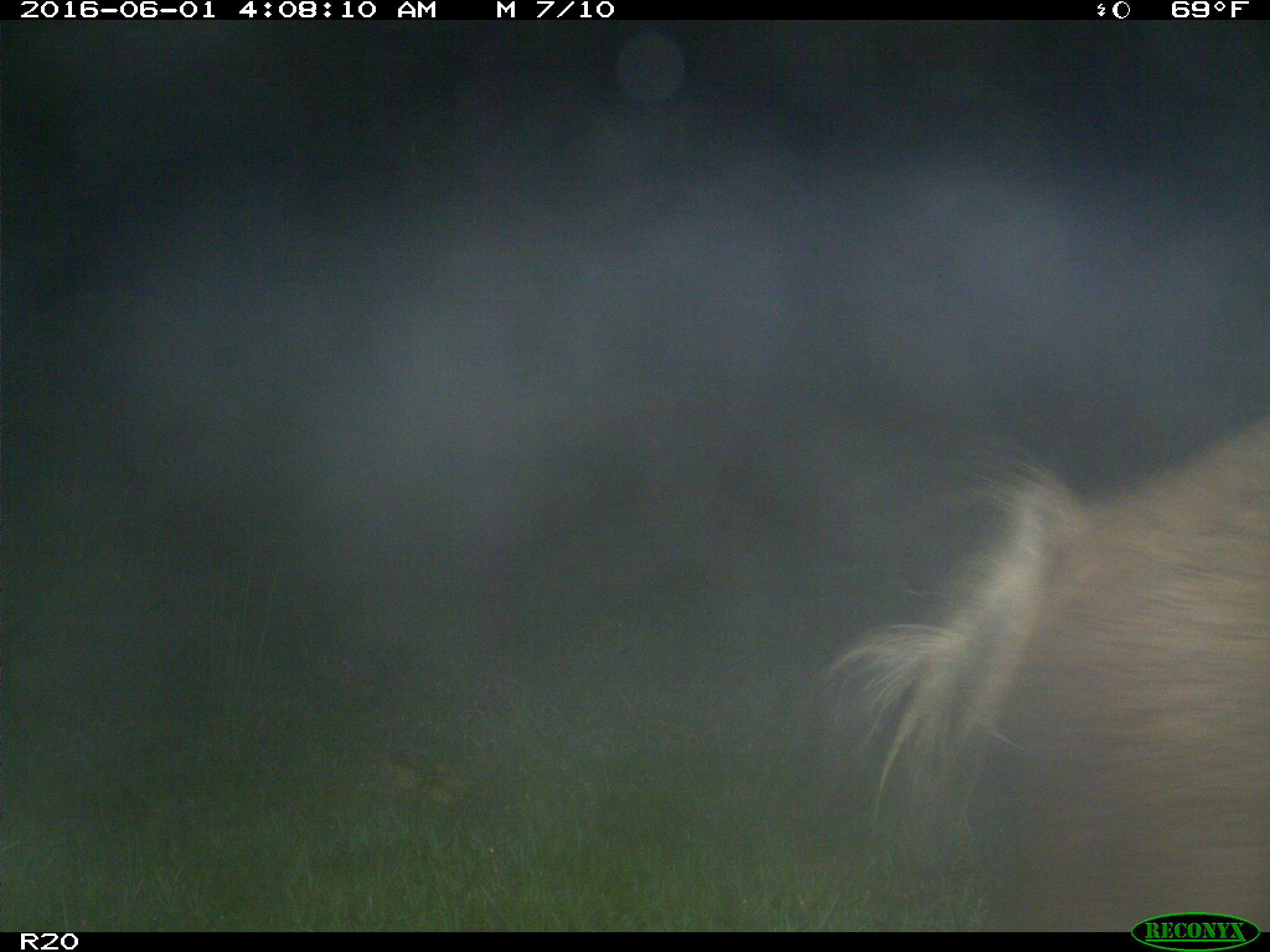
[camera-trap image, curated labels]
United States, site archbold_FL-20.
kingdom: Animalia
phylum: Chordata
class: Mammalia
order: Artiodactyla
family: Suidae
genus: Sus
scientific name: Sus scrofa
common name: wild boar